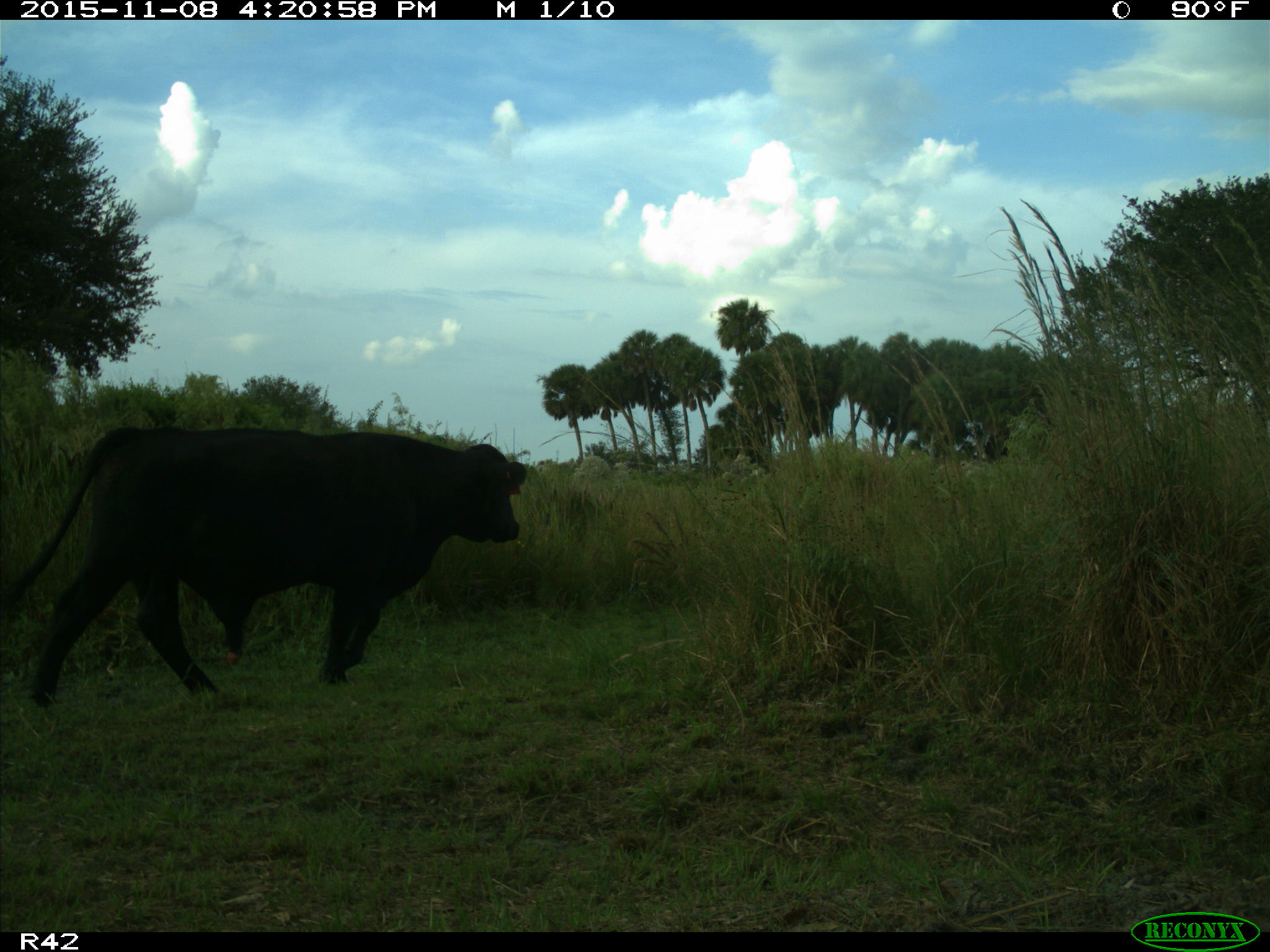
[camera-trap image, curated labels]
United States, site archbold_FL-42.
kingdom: Animalia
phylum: Chordata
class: Mammalia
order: Artiodactyla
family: Bovidae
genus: Bos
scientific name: Bos taurus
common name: domestic cow